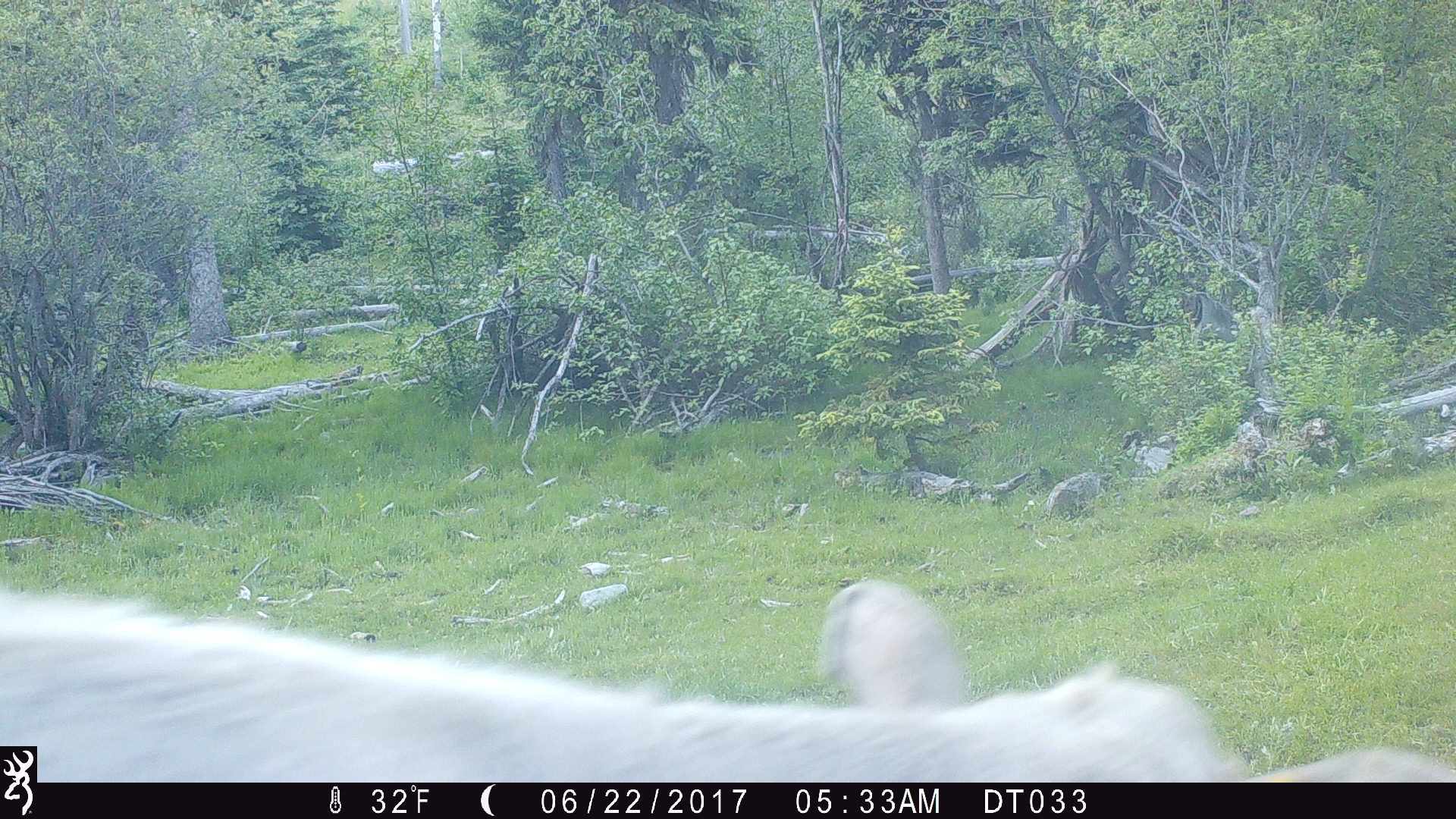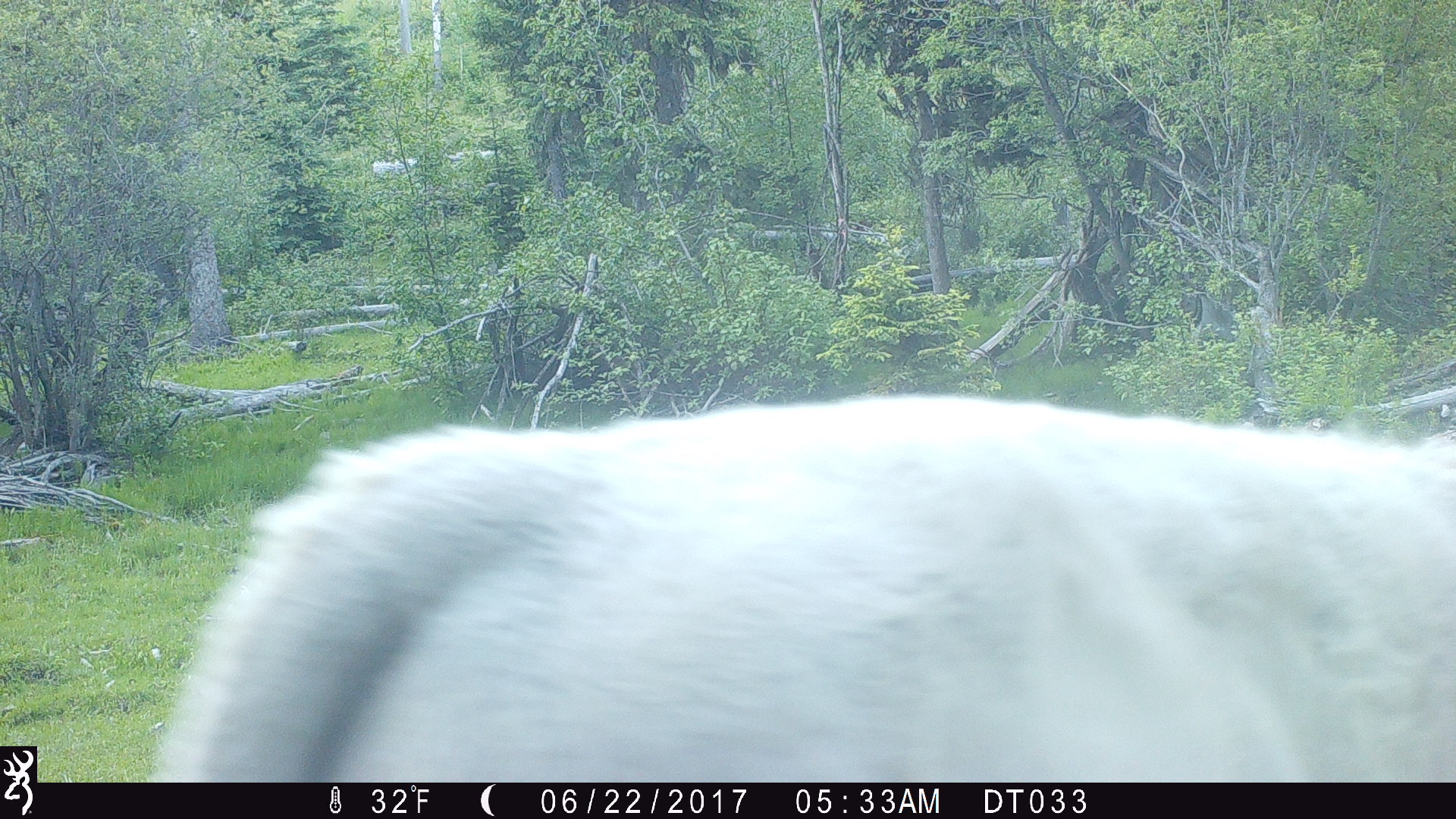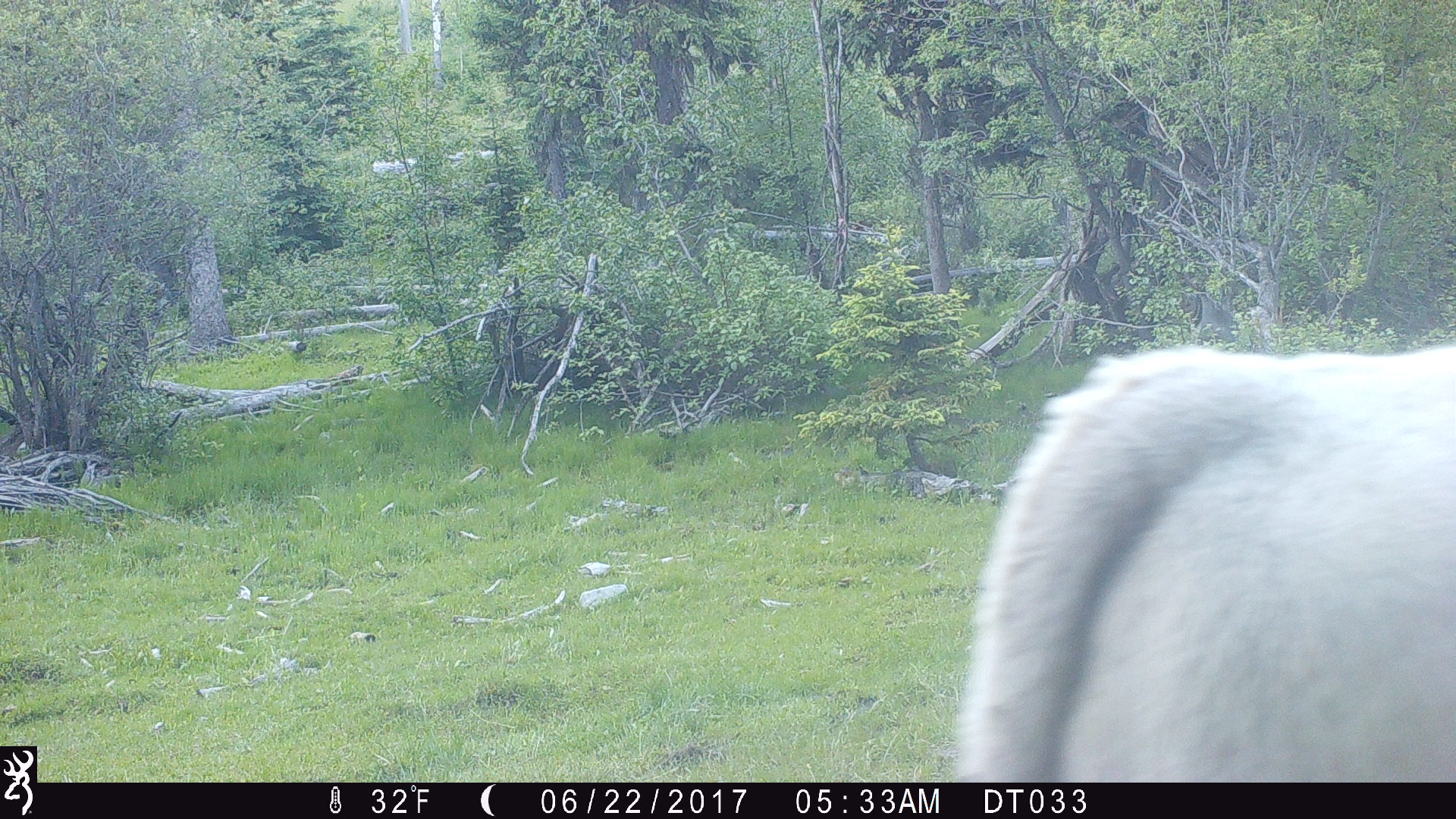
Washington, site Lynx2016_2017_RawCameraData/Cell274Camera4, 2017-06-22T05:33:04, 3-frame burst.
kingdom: Animalia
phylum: Chordata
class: Mammalia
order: Artiodactyla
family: Bovidae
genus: Bos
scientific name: Bos taurus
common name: domestic cattle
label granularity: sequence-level